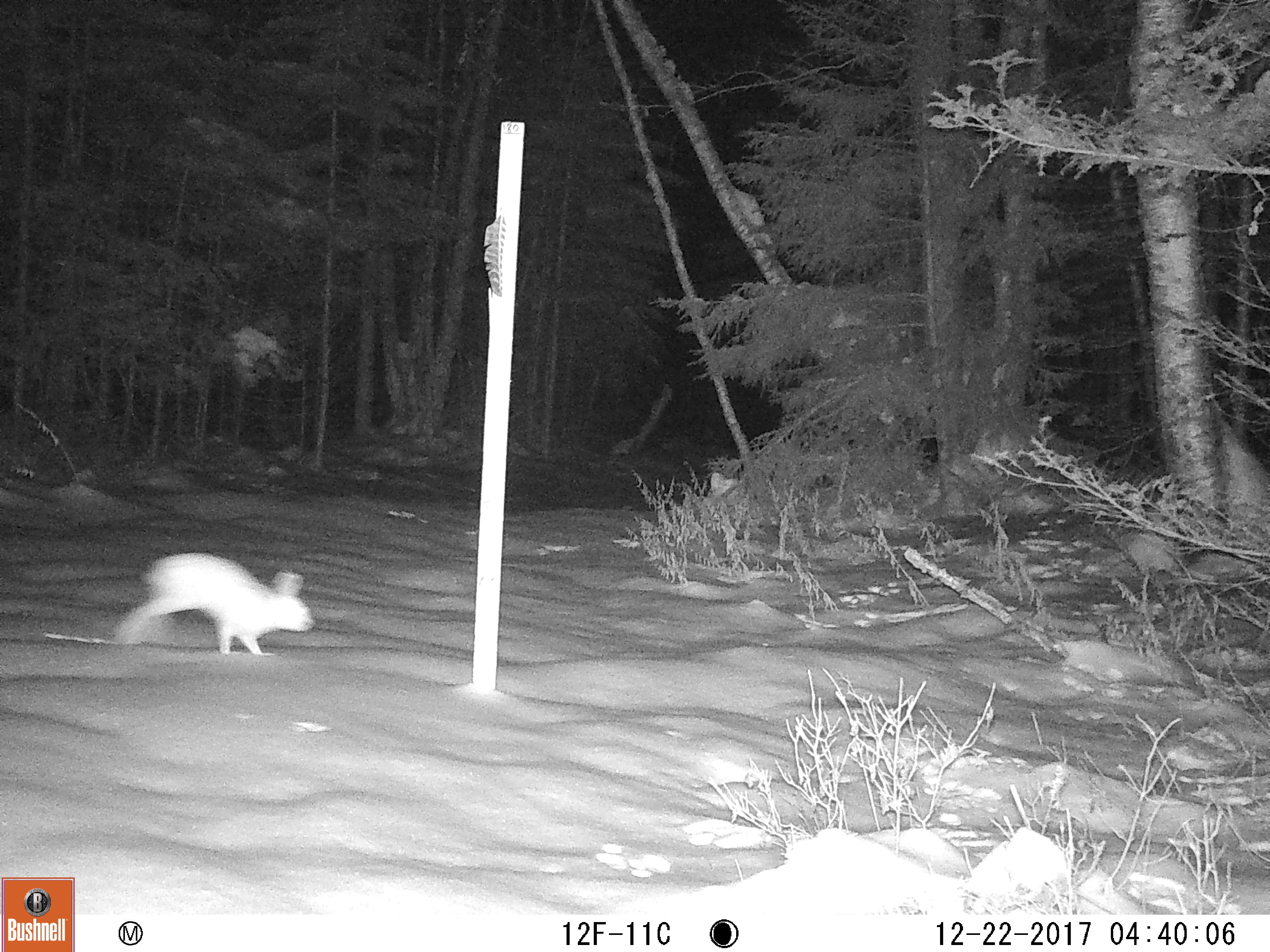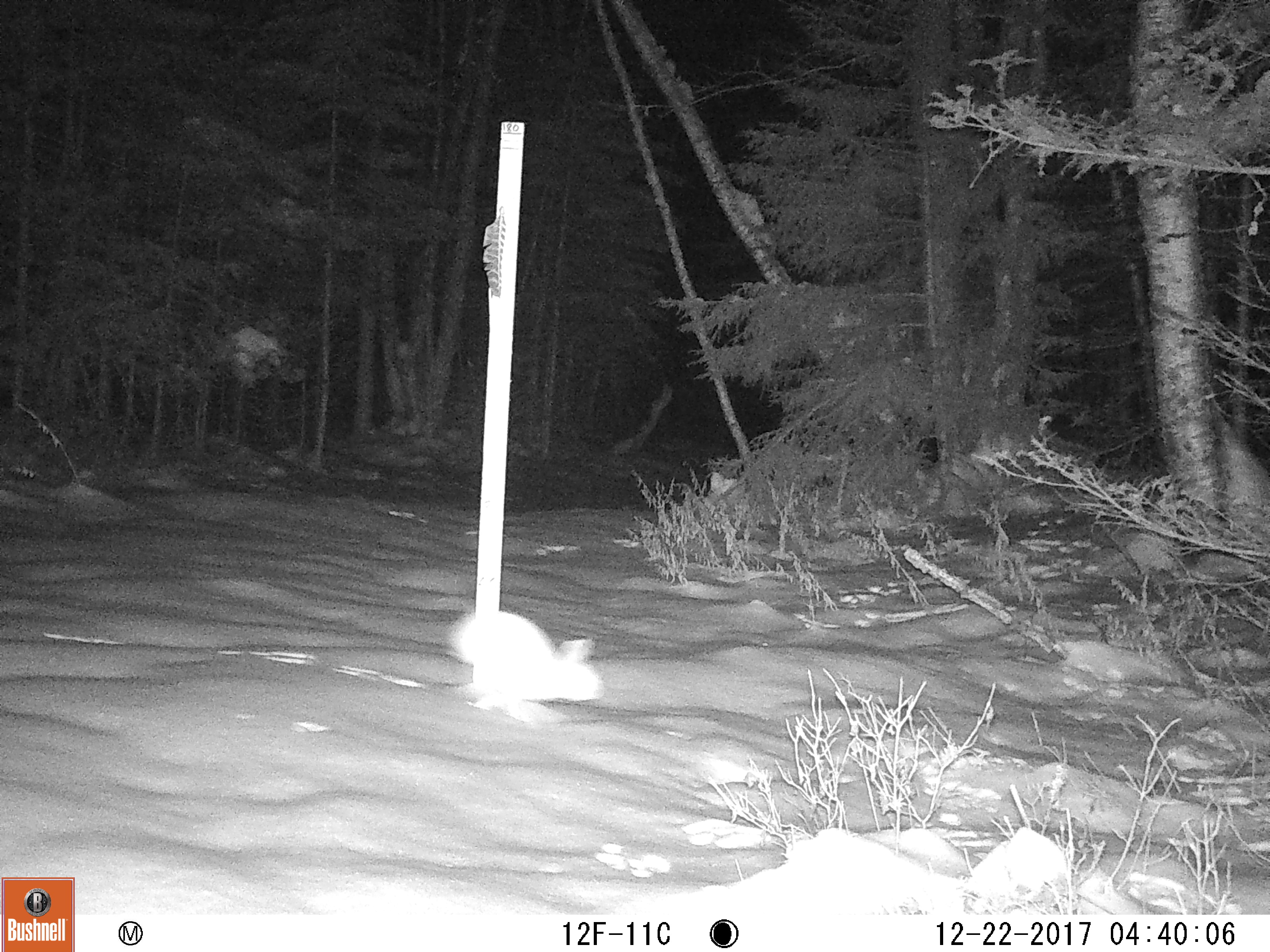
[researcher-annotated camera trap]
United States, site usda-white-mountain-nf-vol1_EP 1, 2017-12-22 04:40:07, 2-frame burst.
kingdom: Animalia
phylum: Chordata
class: Mammalia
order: Lagomorpha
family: Leporidae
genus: Lepus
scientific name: Lepus americanus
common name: snowshoe hare